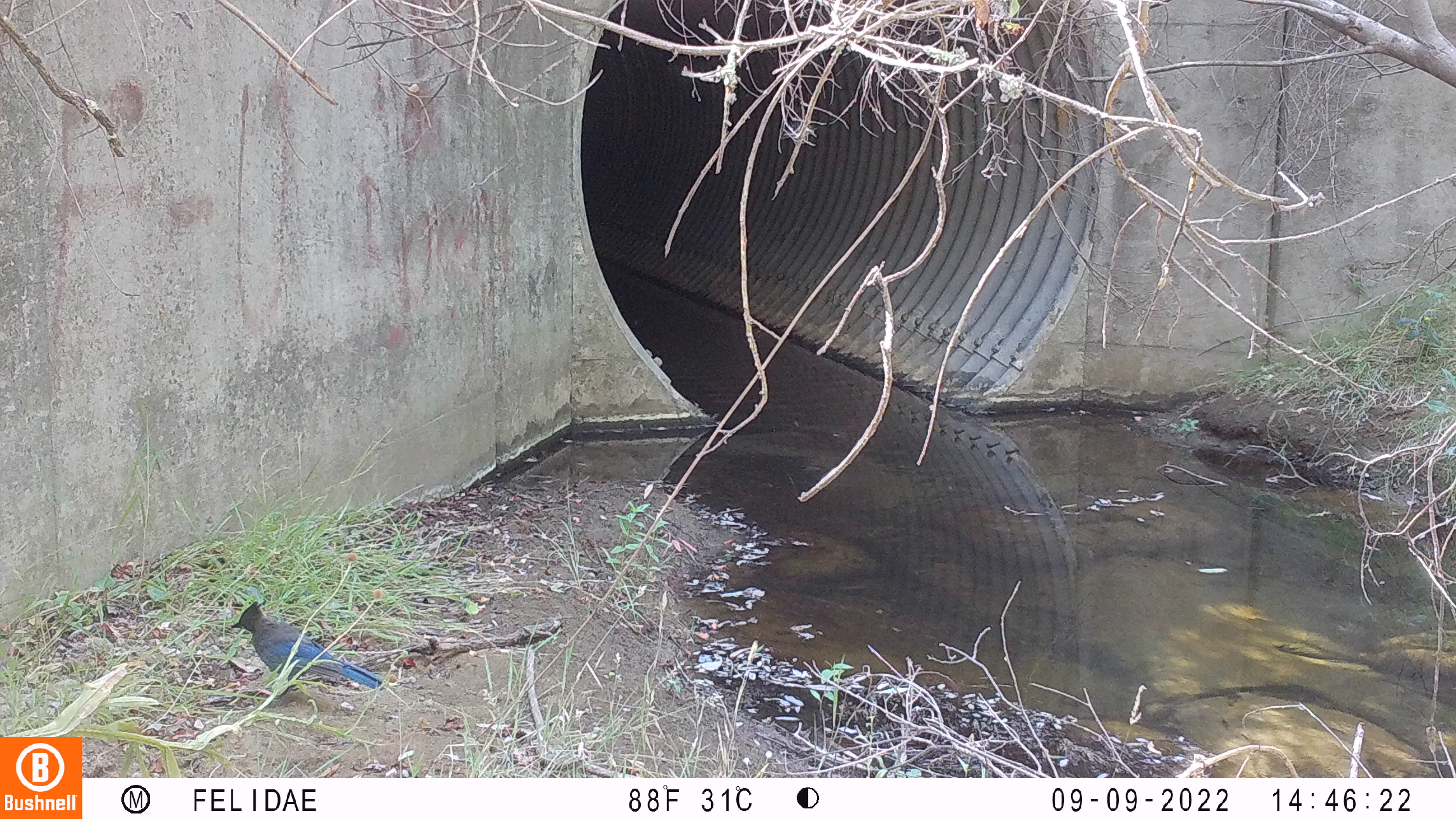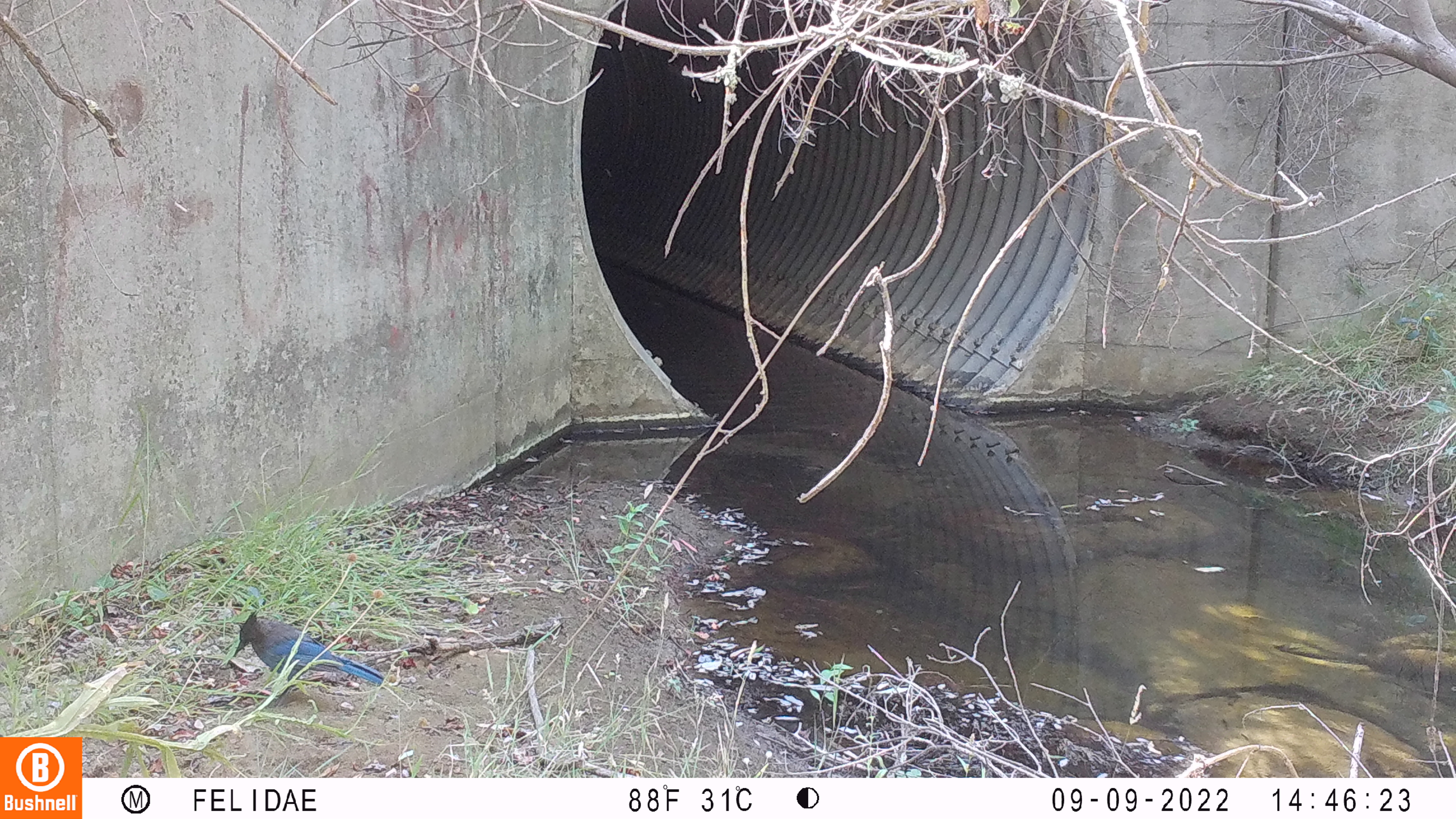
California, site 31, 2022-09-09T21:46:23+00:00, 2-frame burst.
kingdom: Animalia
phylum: Chordata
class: Aves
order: Passeriformes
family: Corvidae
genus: Cyanocitta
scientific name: Cyanocitta stelleri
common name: steller's jay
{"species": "steller's jay (Cyanocitta stelleri)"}